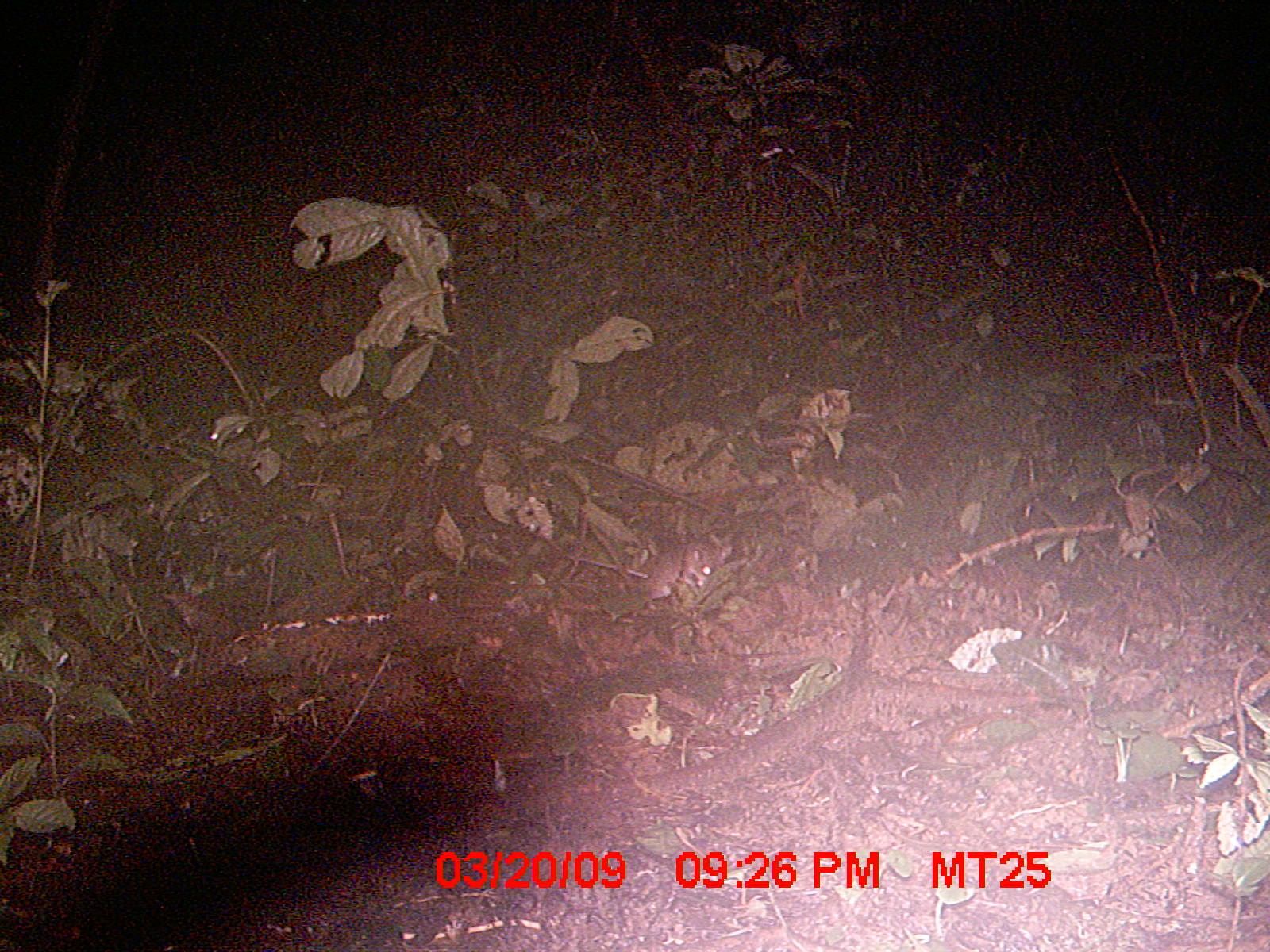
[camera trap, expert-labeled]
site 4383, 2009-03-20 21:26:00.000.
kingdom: Animalia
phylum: Chordata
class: Mammalia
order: Rodentia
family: Nesomyidae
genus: Eliurus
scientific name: Eliurus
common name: eliurus rat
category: eliurus sp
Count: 1.